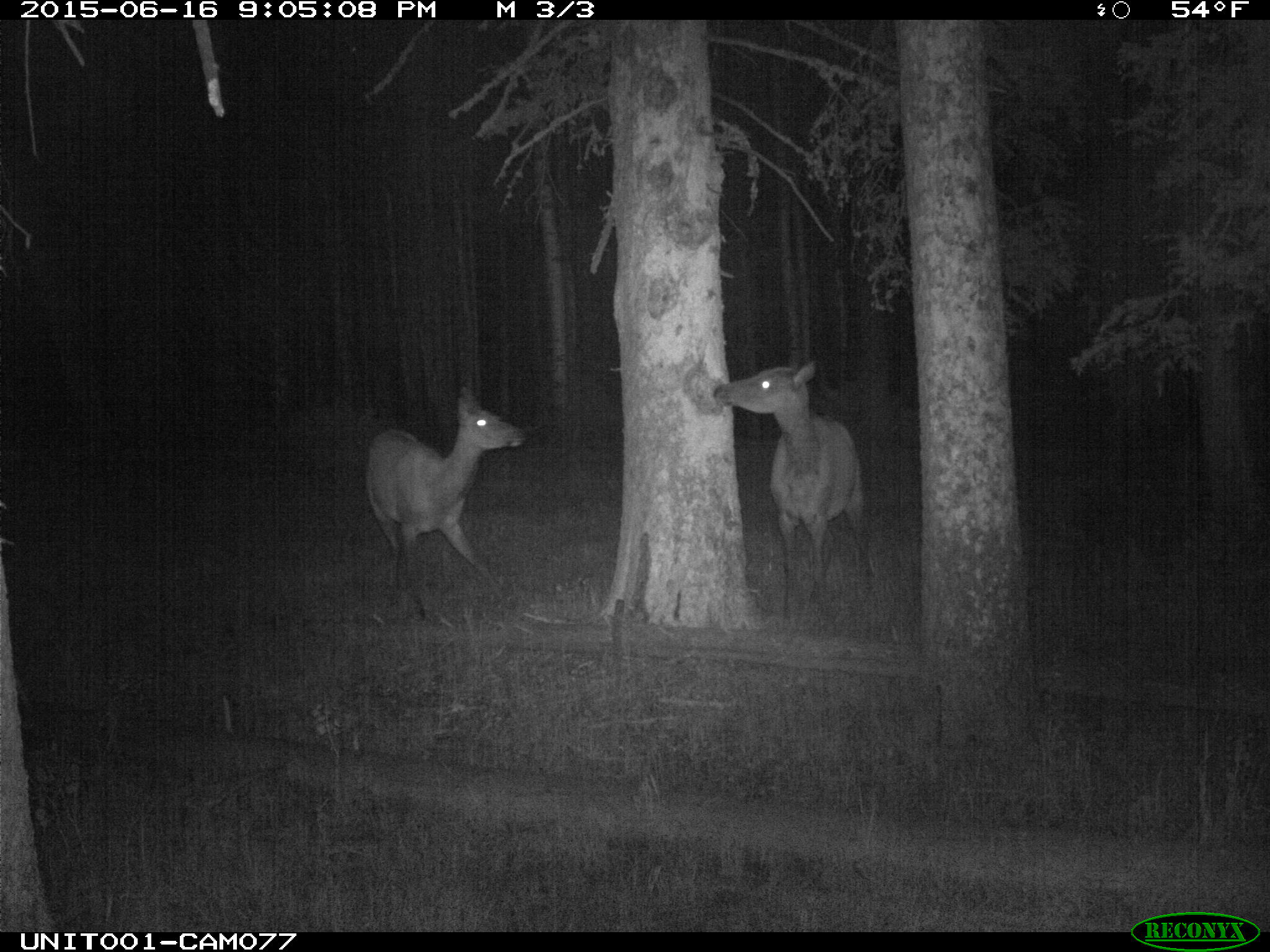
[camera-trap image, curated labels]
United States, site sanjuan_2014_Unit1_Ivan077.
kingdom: Animalia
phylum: Chordata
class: Mammalia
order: Artiodactyla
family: Cervidae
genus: Cervus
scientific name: Cervus elaphus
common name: red deer